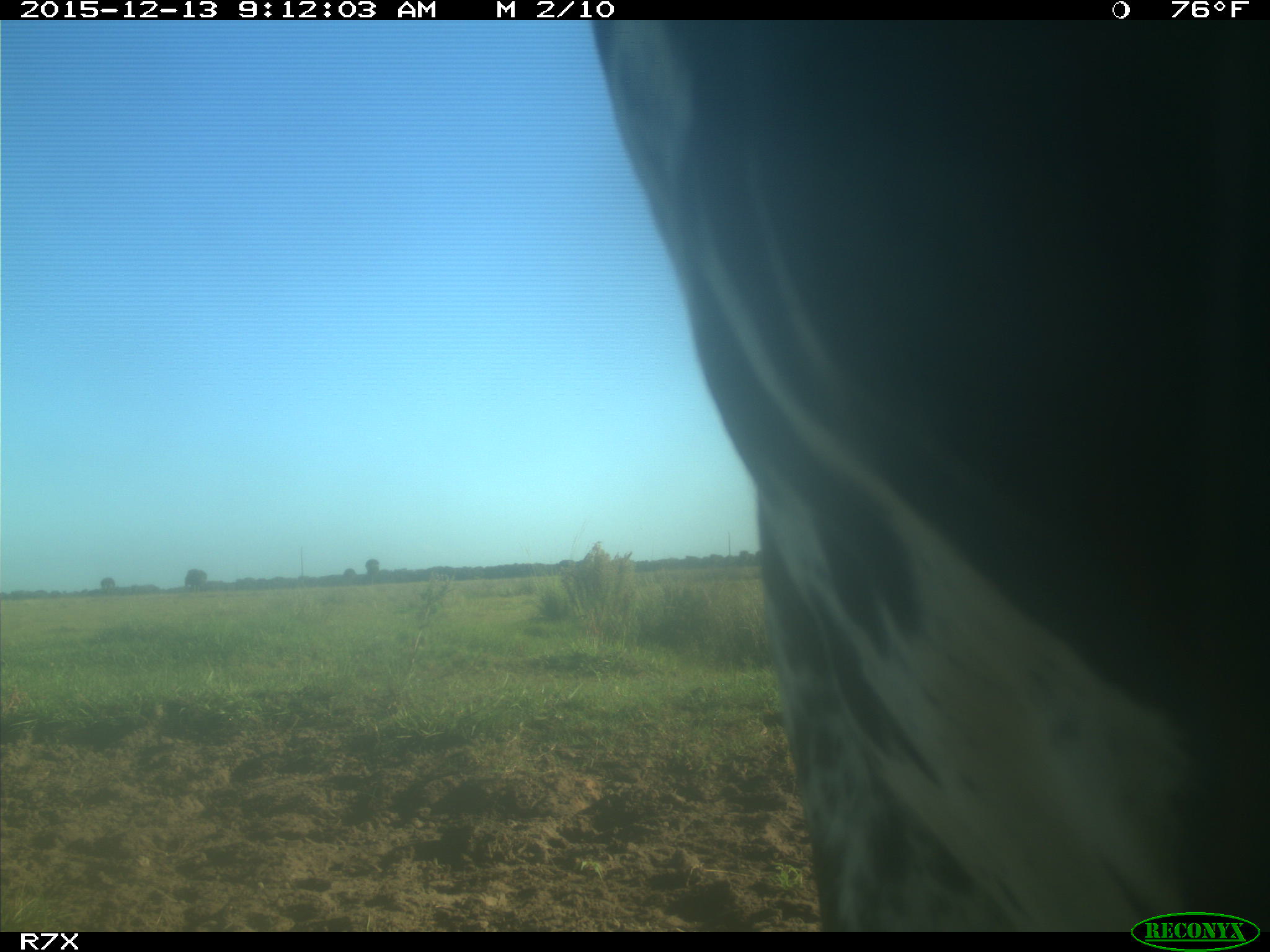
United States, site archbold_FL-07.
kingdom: Animalia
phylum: Chordata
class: Mammalia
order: Artiodactyla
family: Bovidae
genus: Bos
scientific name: Bos taurus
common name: domestic cow